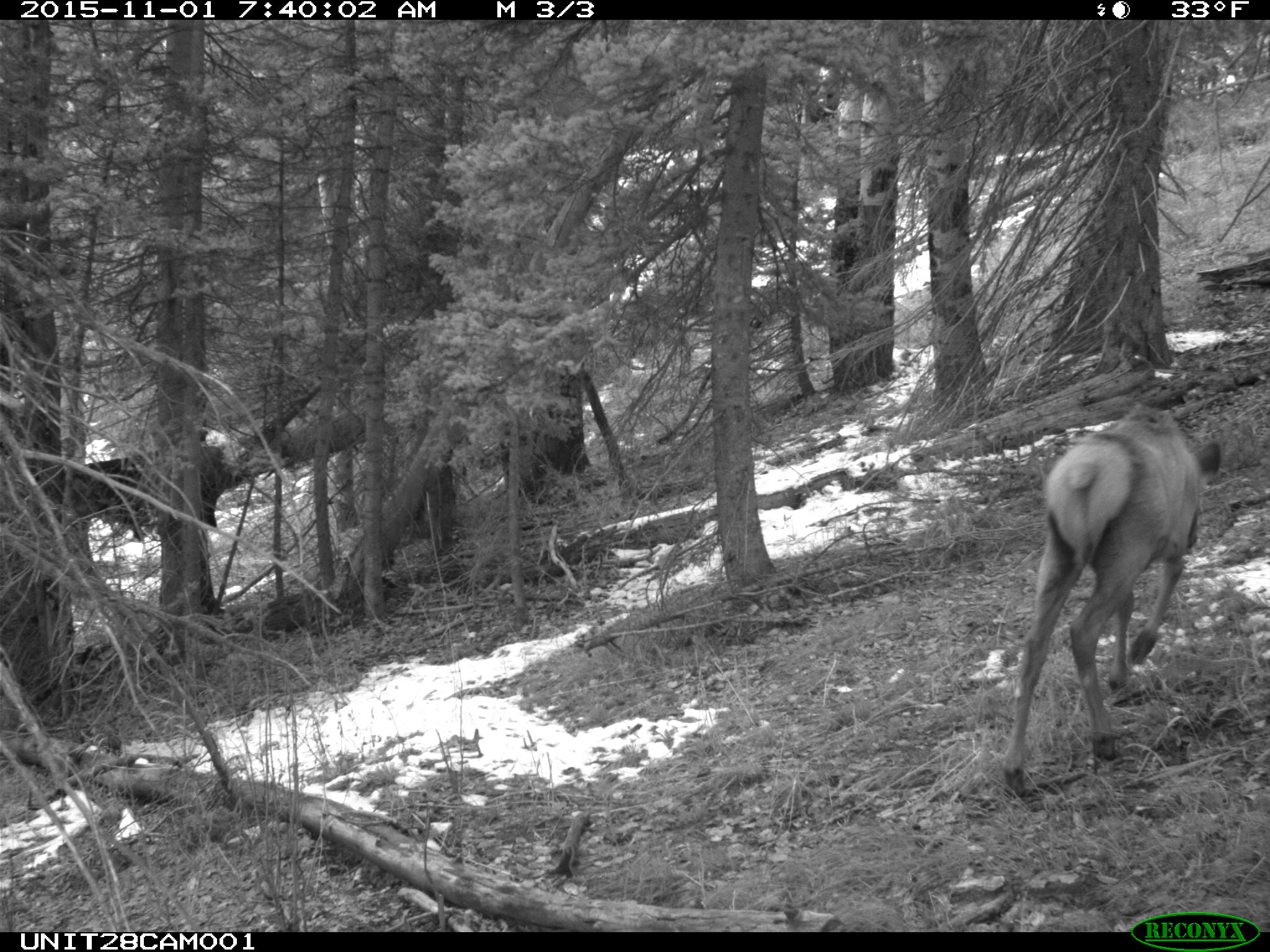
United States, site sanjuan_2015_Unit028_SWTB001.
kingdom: Animalia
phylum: Chordata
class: Mammalia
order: Artiodactyla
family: Cervidae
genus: Cervus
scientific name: Cervus elaphus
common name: red deer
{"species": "Cervus elaphus (red deer)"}